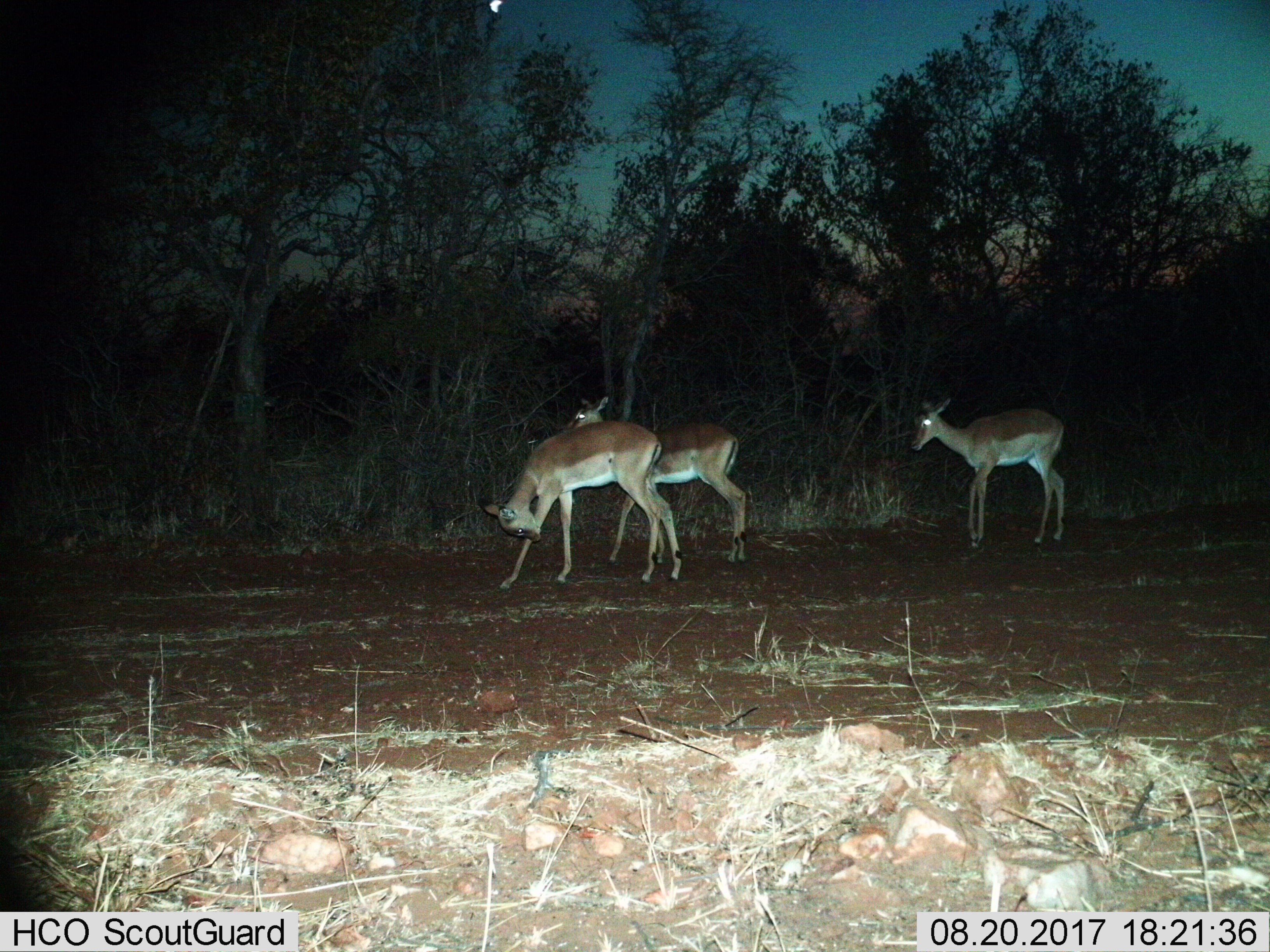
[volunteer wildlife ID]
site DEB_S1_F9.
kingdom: Animalia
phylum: Chordata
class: Mammalia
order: Artiodactyla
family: Bovidae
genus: Aepyceros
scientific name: Aepyceros melampus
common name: impala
Impala (Aepyceros melampus), count 3. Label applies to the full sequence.